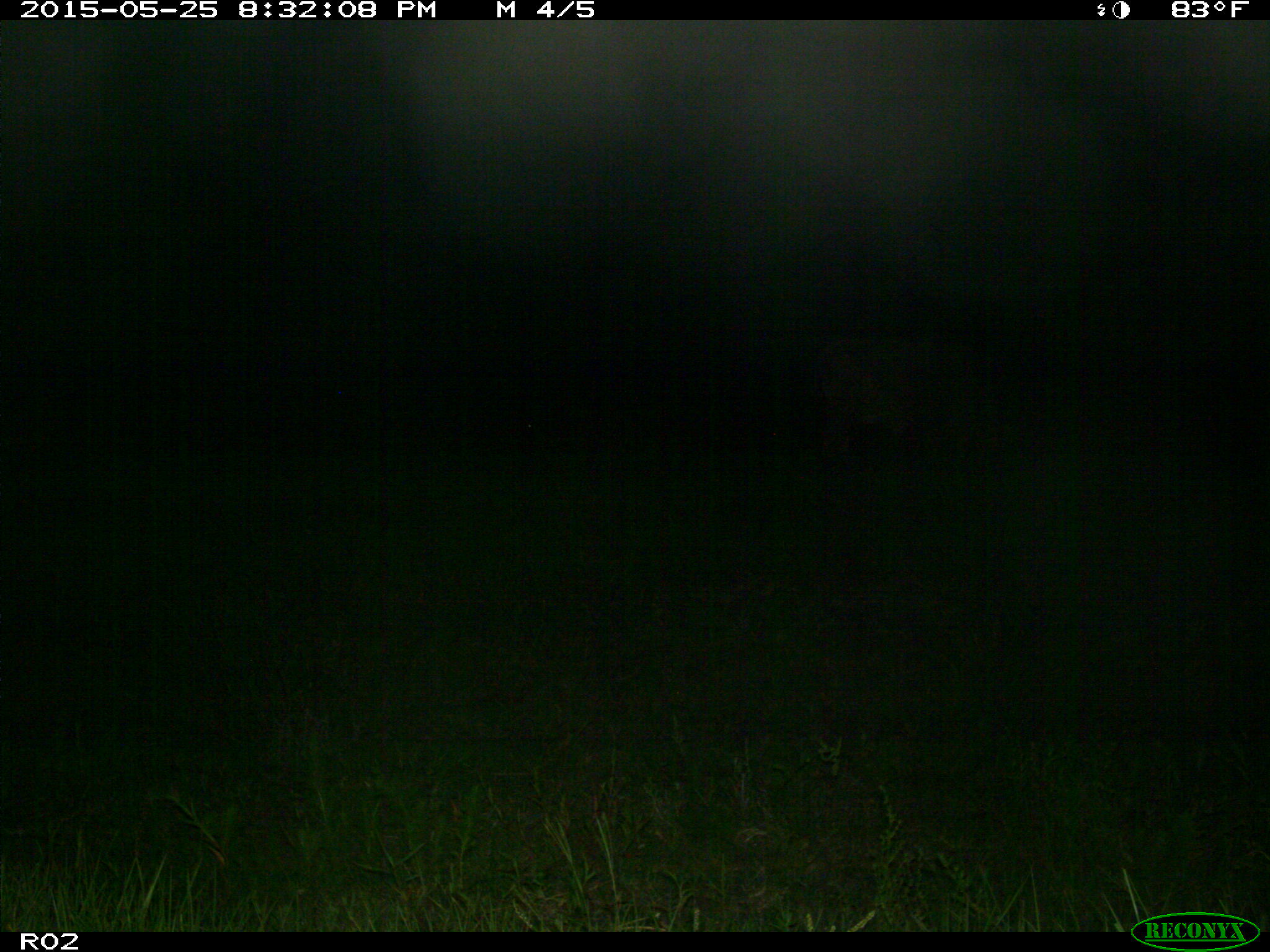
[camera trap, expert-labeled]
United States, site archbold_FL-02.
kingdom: Animalia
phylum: Chordata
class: Mammalia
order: Artiodactyla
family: Bovidae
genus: Bos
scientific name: Bos taurus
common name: domestic cow